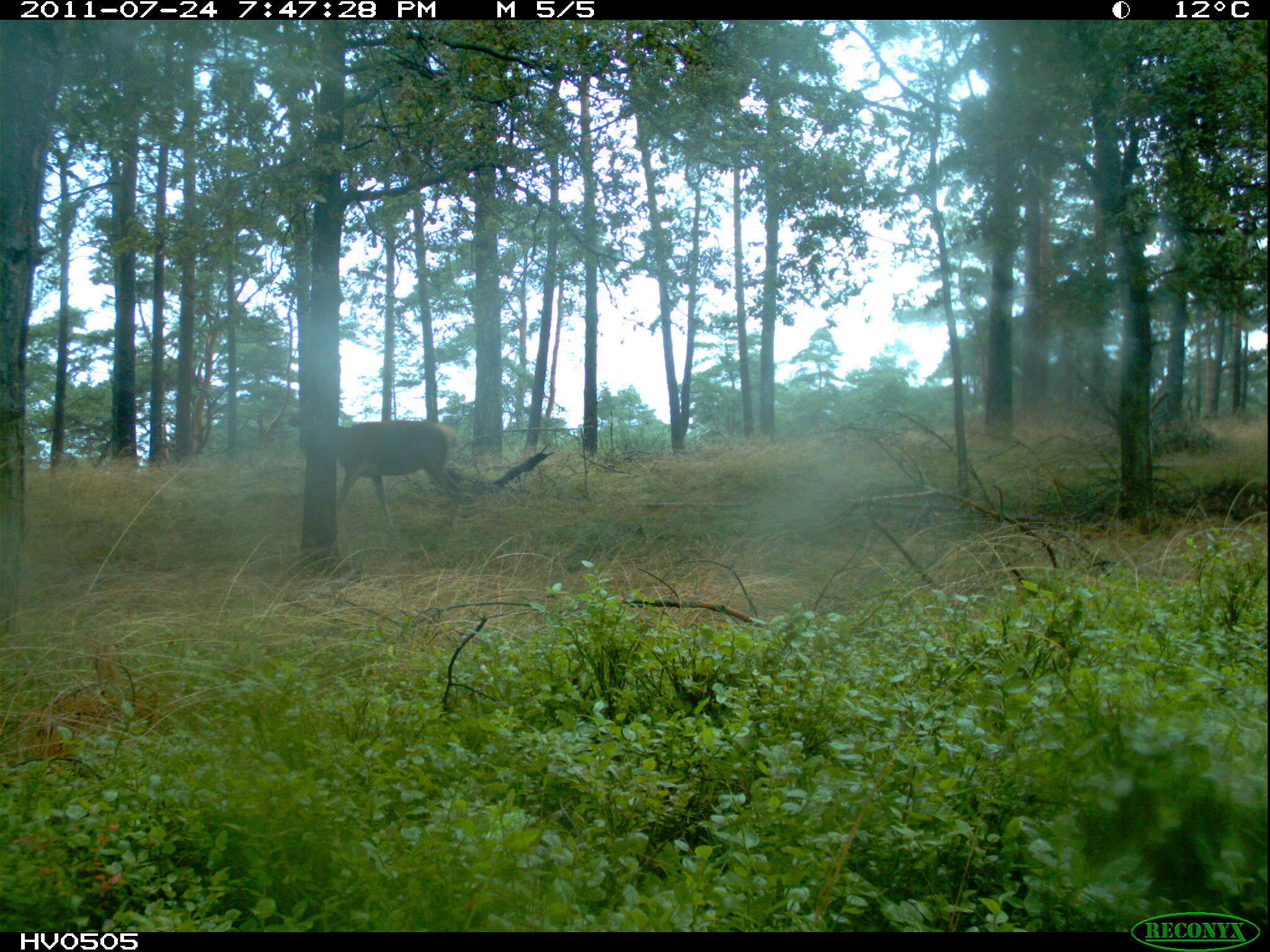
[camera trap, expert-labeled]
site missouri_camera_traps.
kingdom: Animalia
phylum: Chordata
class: Mammalia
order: Artiodactyla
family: Cervidae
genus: Cervus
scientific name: Cervus elaphus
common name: red deer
Red deer (Cervus elaphus). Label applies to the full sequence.